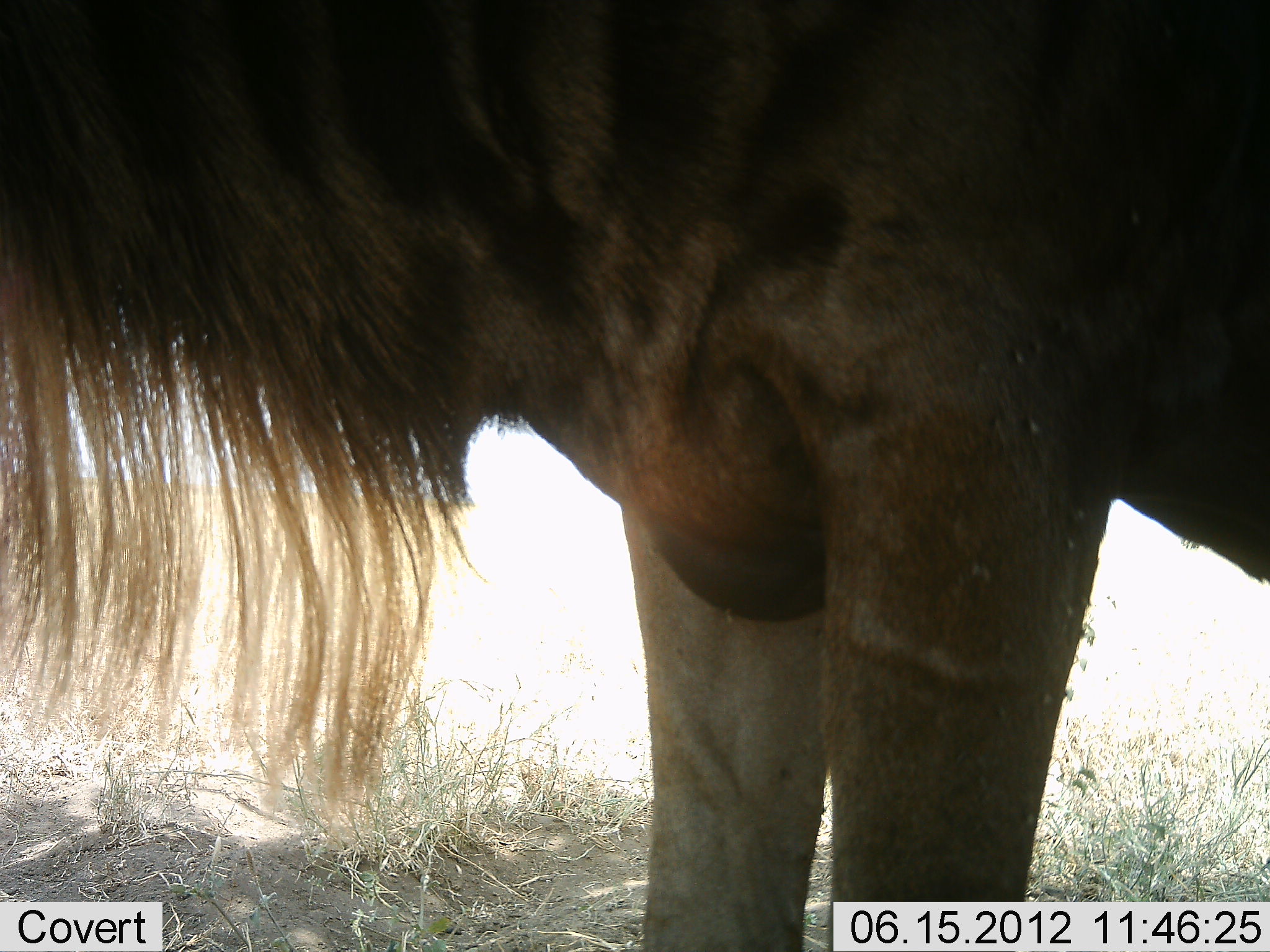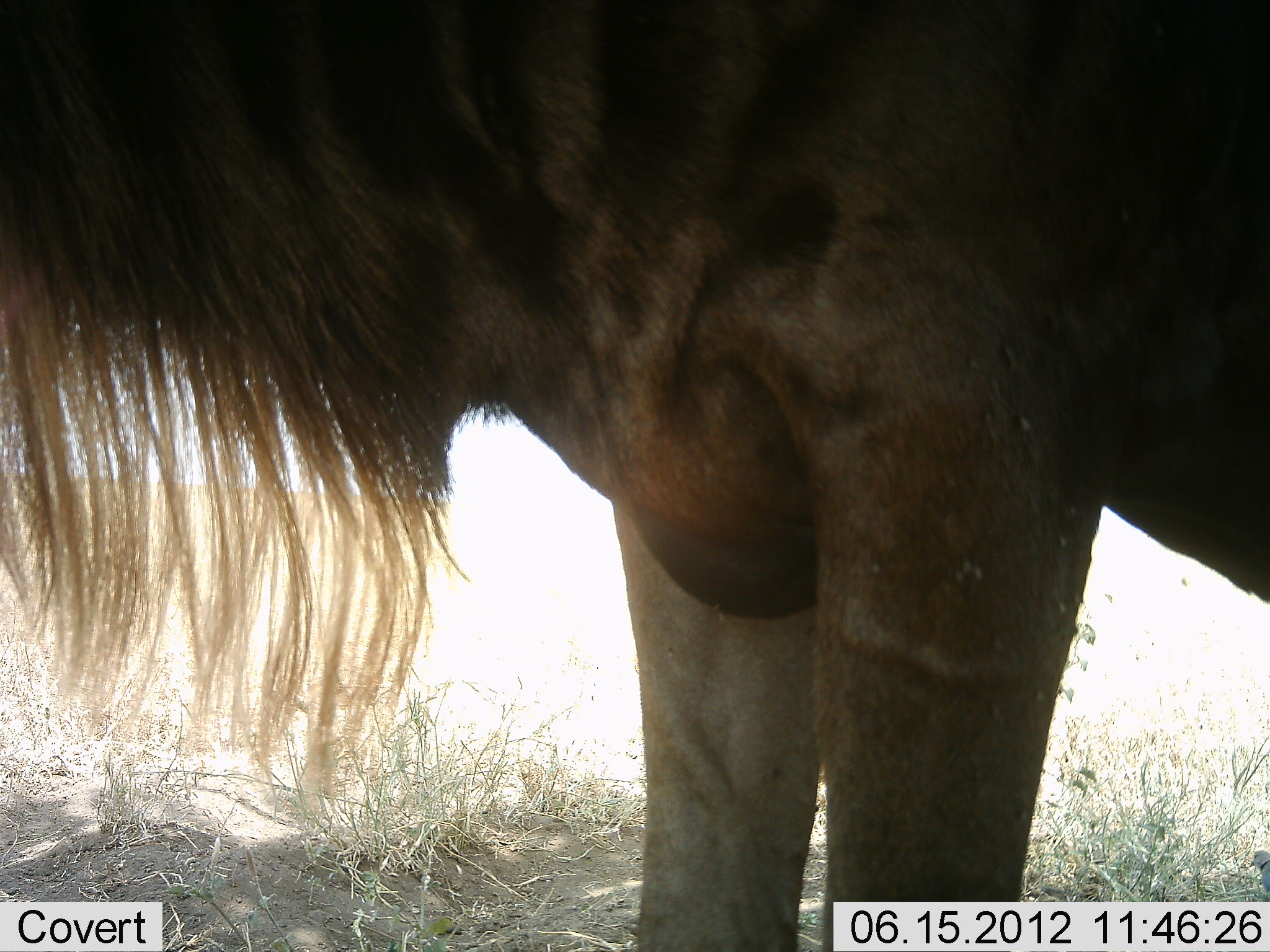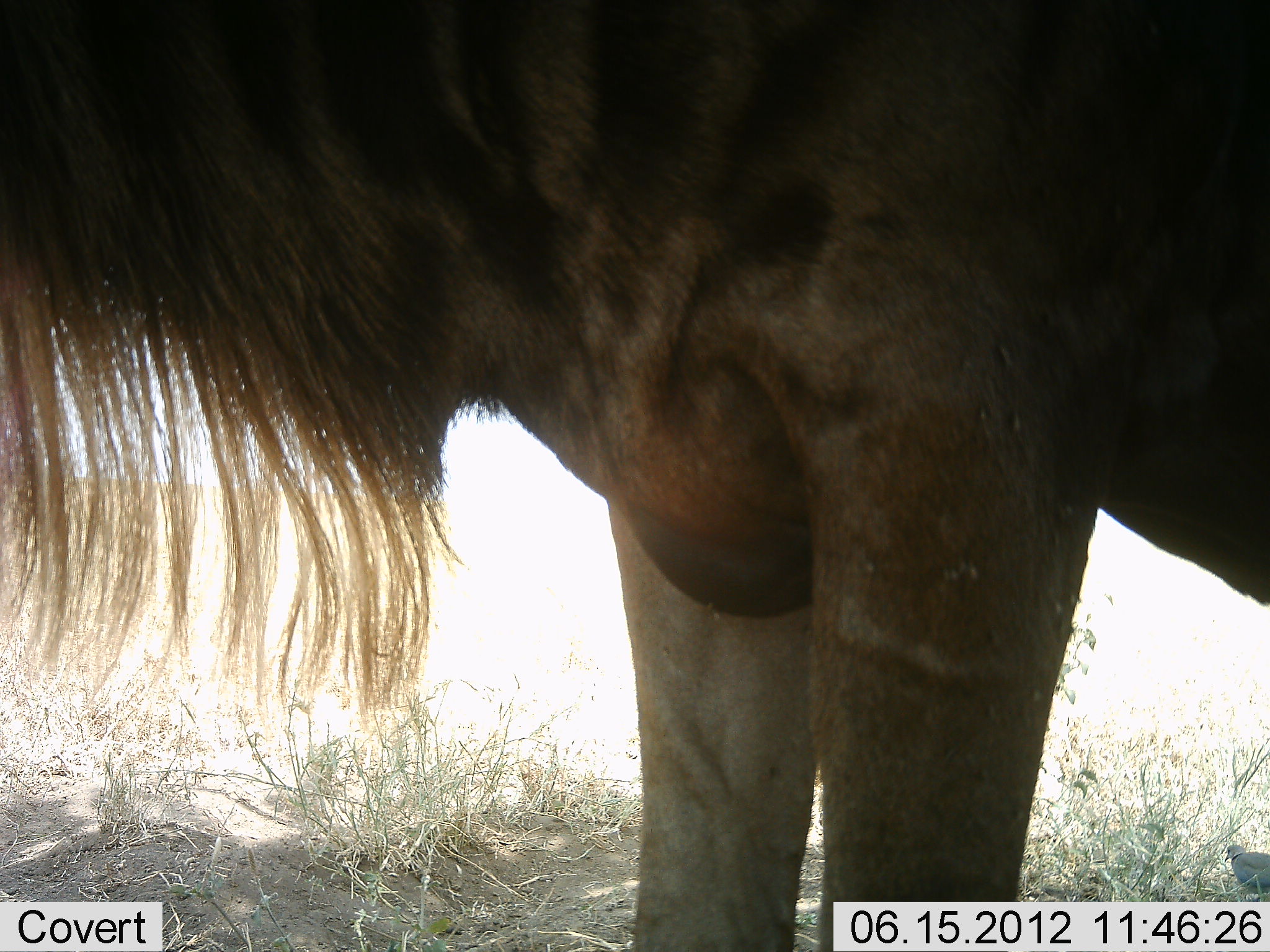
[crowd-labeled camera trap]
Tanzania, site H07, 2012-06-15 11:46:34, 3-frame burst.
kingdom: Animalia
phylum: Chordata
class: Mammalia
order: Artiodactyla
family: Bovidae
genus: Connochaetes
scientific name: Connochaetes taurinus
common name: blue wildebeest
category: wildebeest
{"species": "wildebeest (blue wildebeest) (Connochaetes taurinus)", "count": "1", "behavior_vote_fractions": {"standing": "87%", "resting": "7%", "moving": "7%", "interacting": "0%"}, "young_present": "0%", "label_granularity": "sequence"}